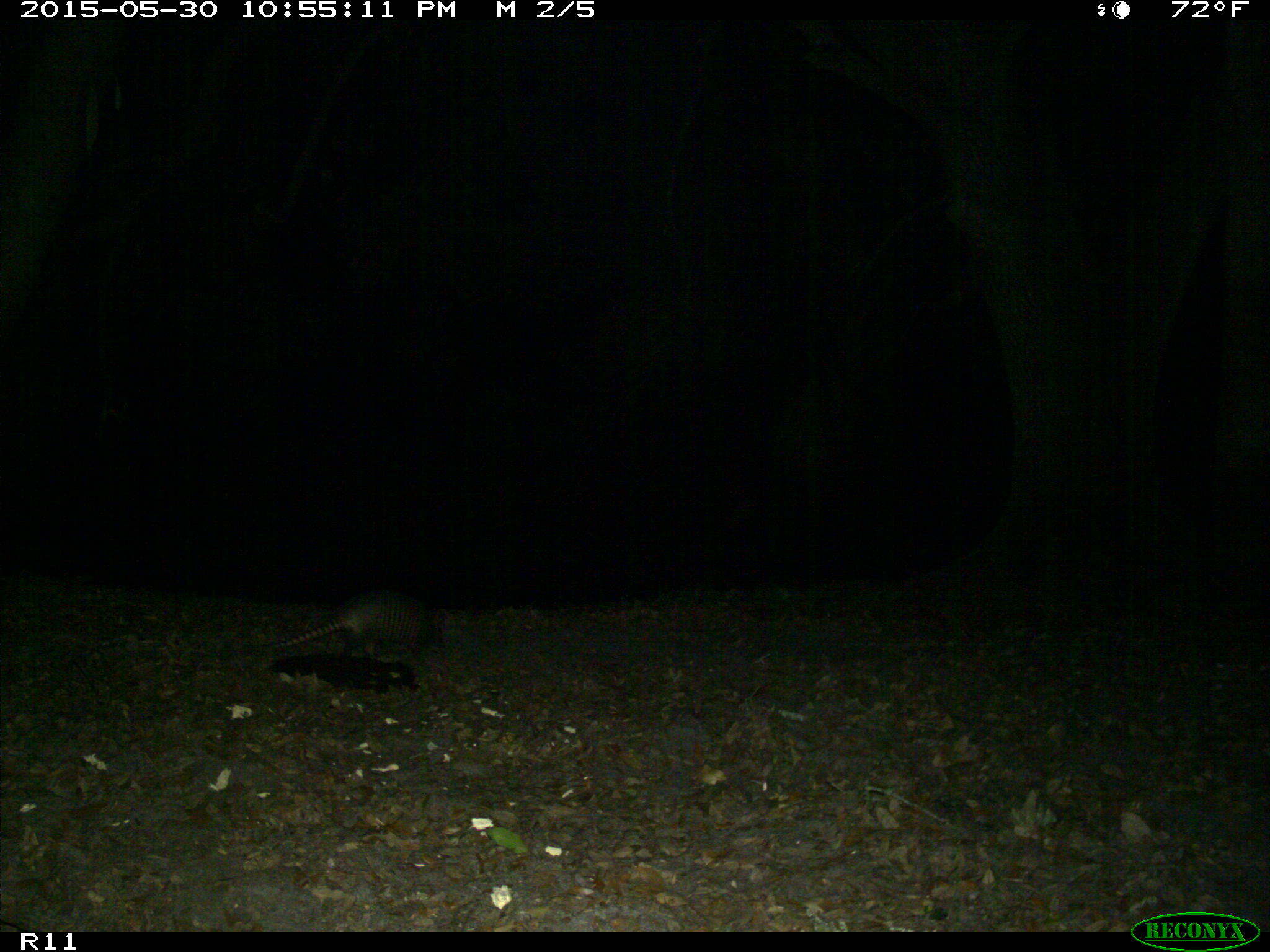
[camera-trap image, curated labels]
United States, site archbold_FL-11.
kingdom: Animalia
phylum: Chordata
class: Mammalia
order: Cingulata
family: Dasypodidae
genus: Dasypus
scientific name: Dasypus novemcinctus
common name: nine-banded armadillo